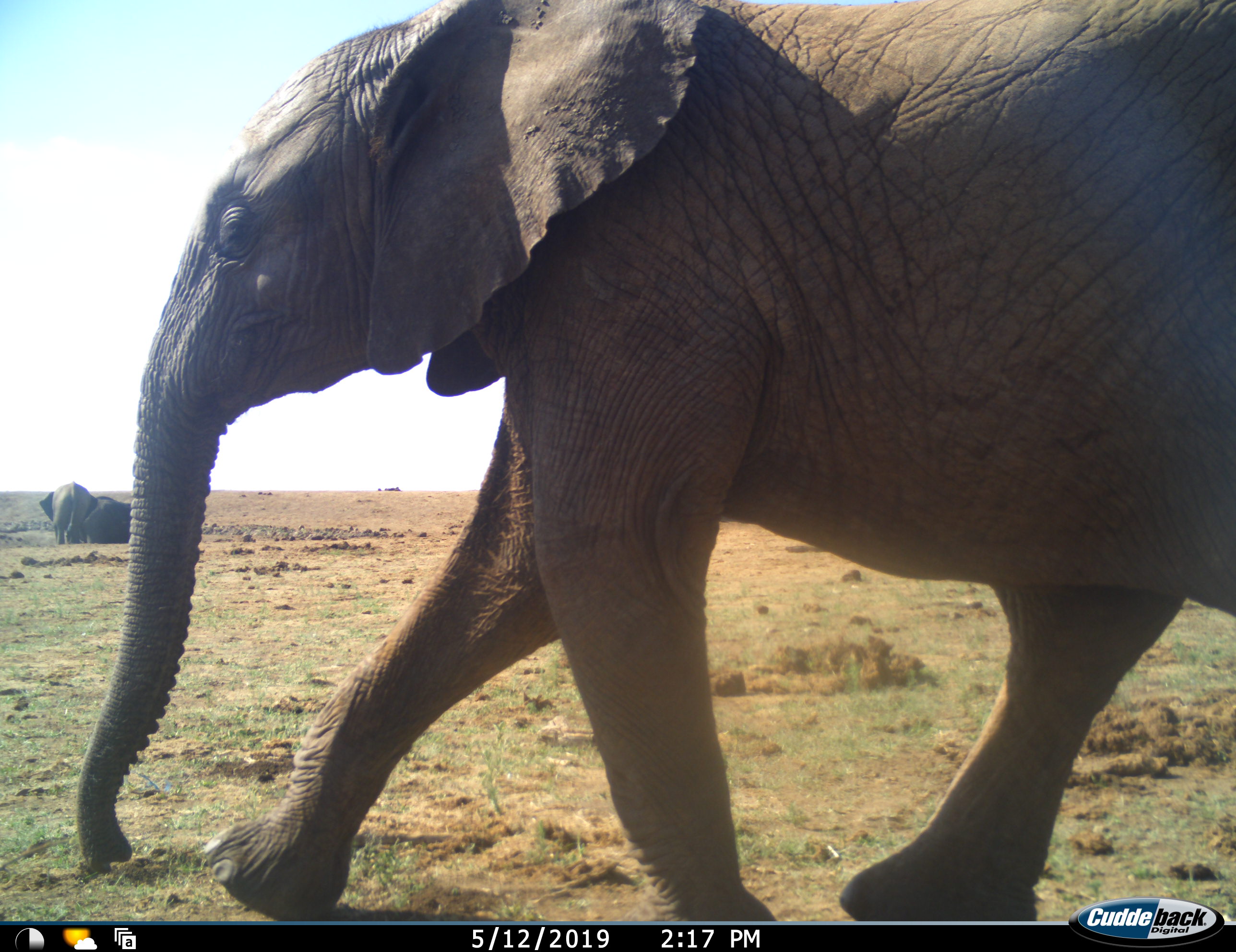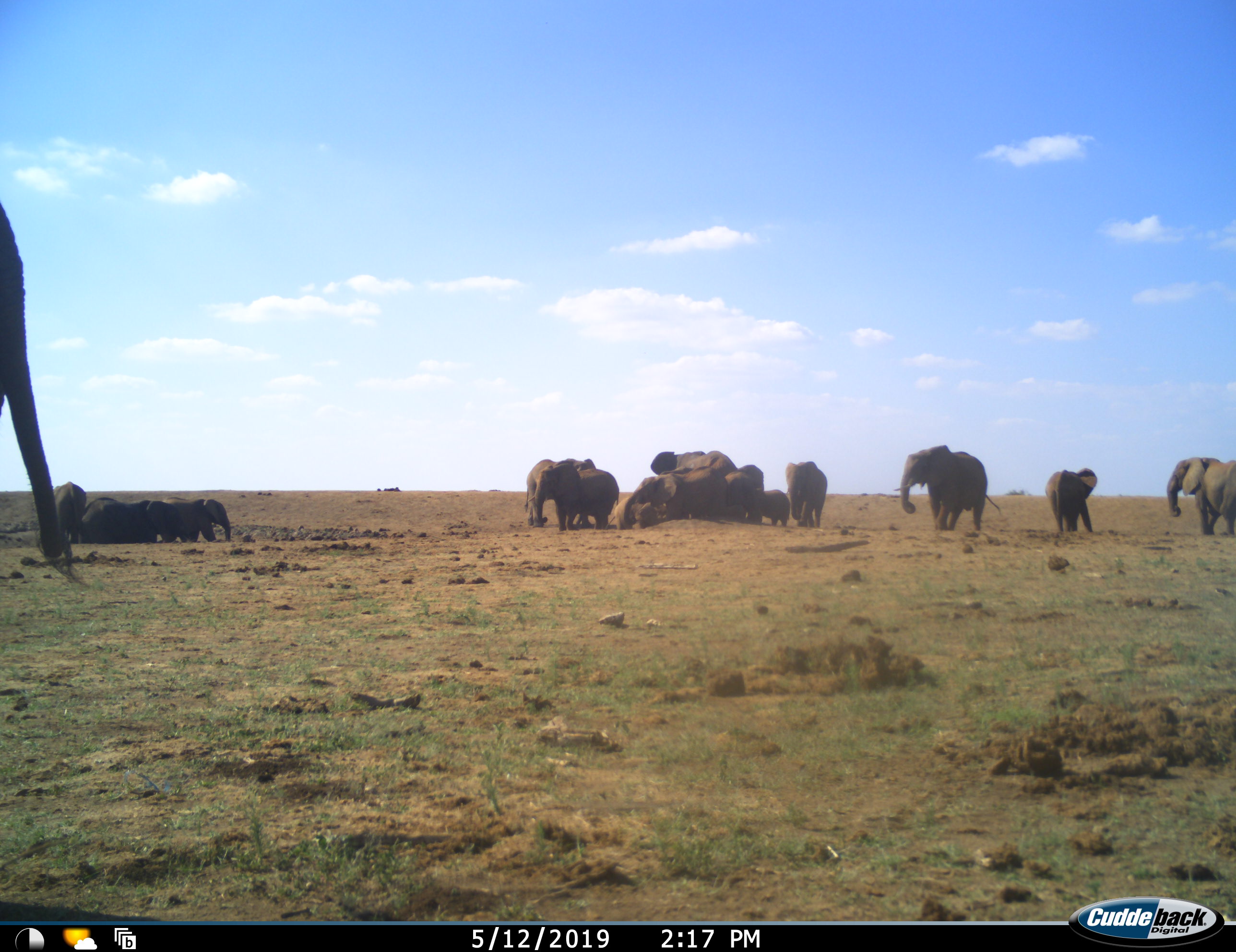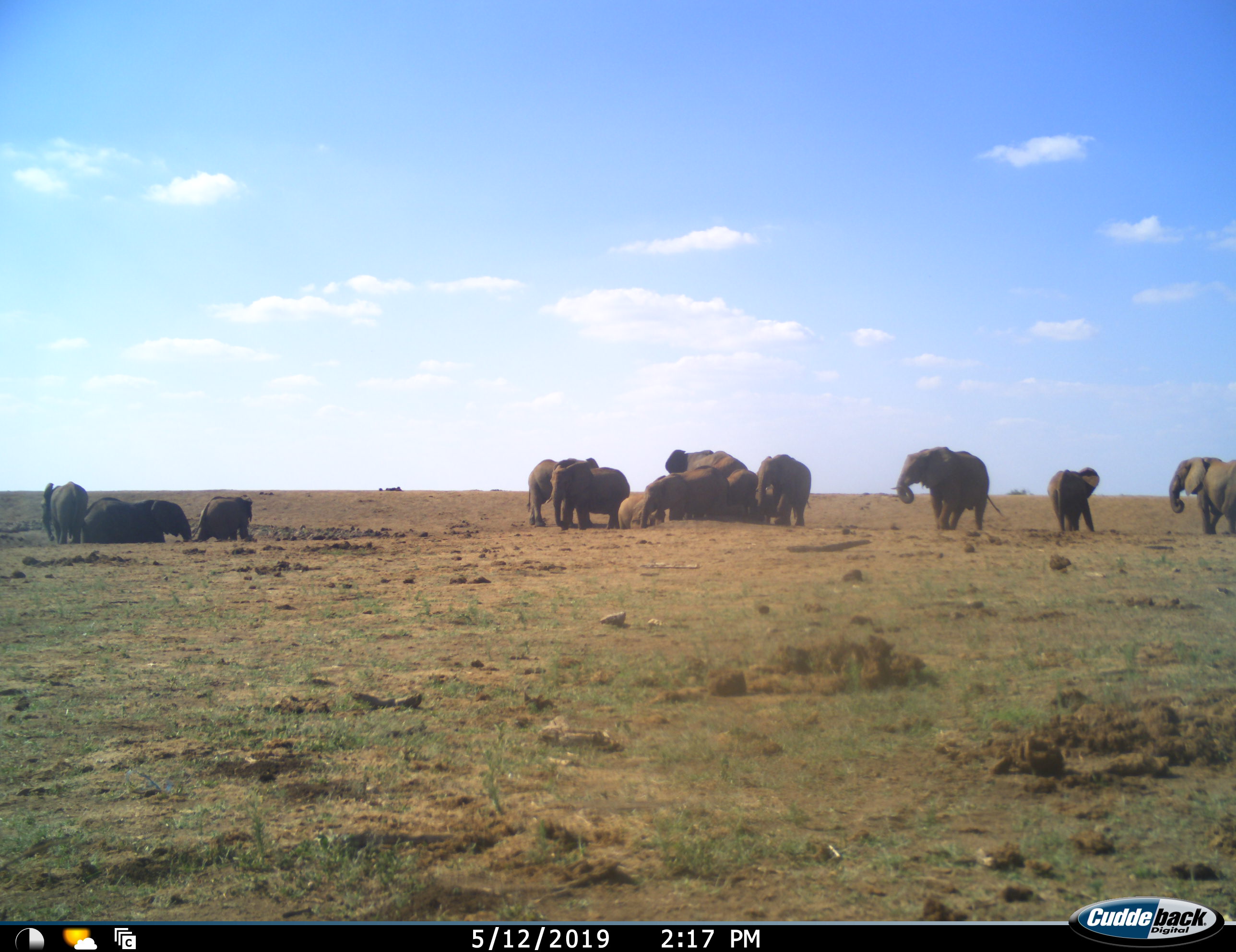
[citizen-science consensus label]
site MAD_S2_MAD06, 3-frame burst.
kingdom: Animalia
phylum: Chordata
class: Mammalia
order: Proboscidea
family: Elephantidae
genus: Loxodonta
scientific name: Loxodonta africana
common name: african bush elephant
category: elephant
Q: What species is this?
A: Elephant (african bush elephant) (Loxodonta africana).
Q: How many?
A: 11-50.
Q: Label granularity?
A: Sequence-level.